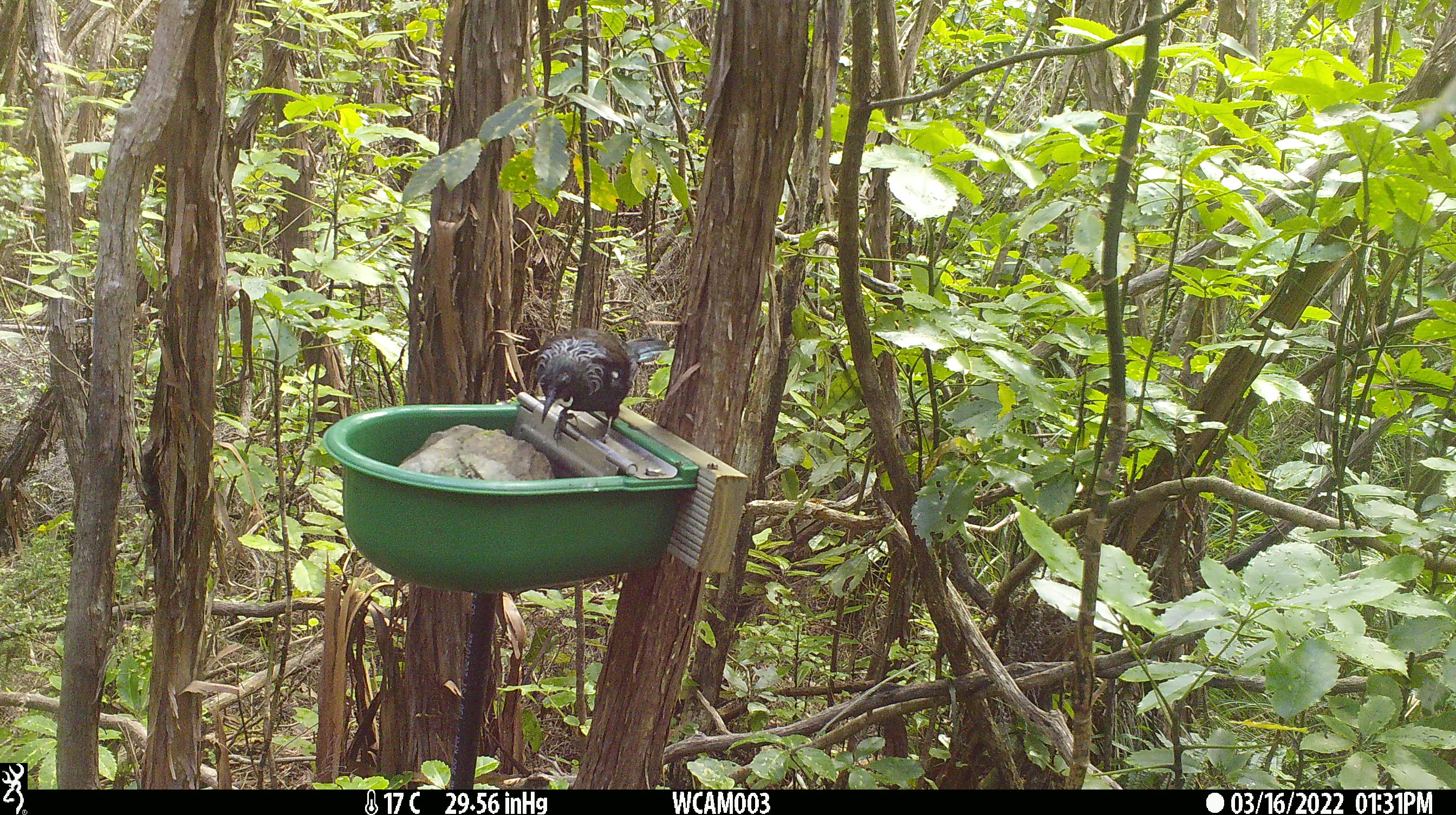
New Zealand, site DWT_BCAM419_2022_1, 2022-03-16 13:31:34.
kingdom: Animalia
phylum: Chordata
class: Aves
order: Passeriformes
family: Meliphagidae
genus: Prosthemadera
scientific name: Prosthemadera novaeseelandiae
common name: tui